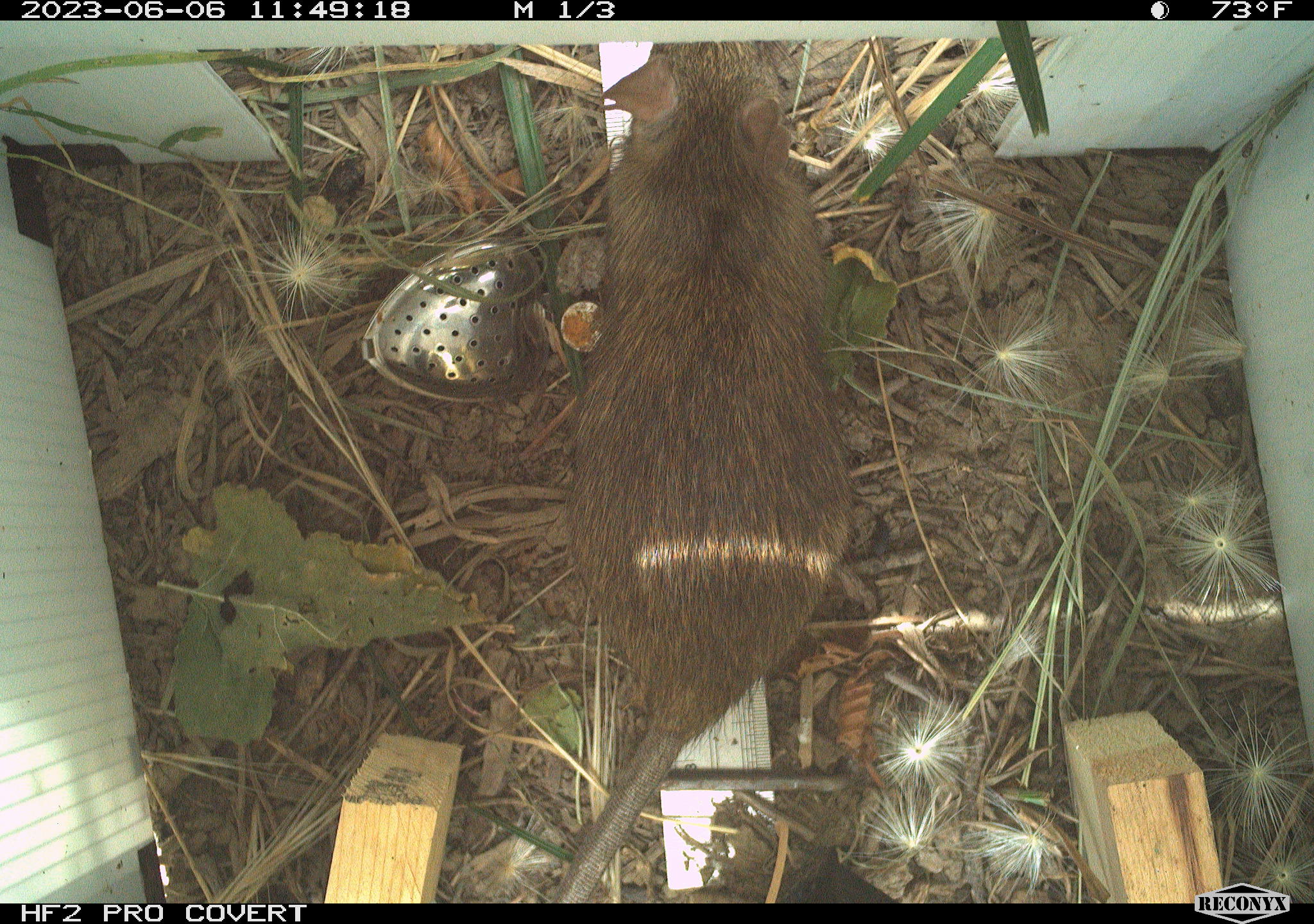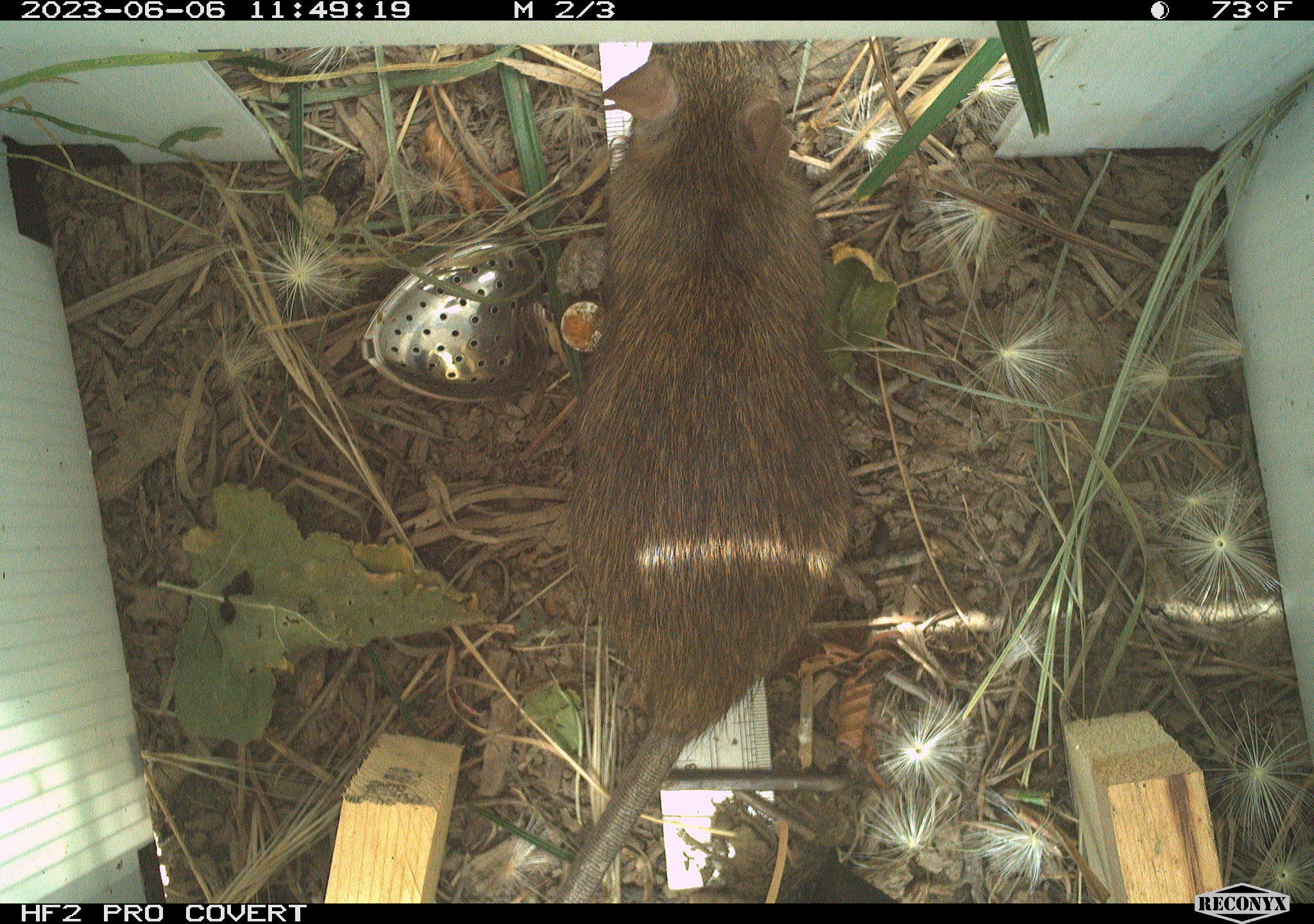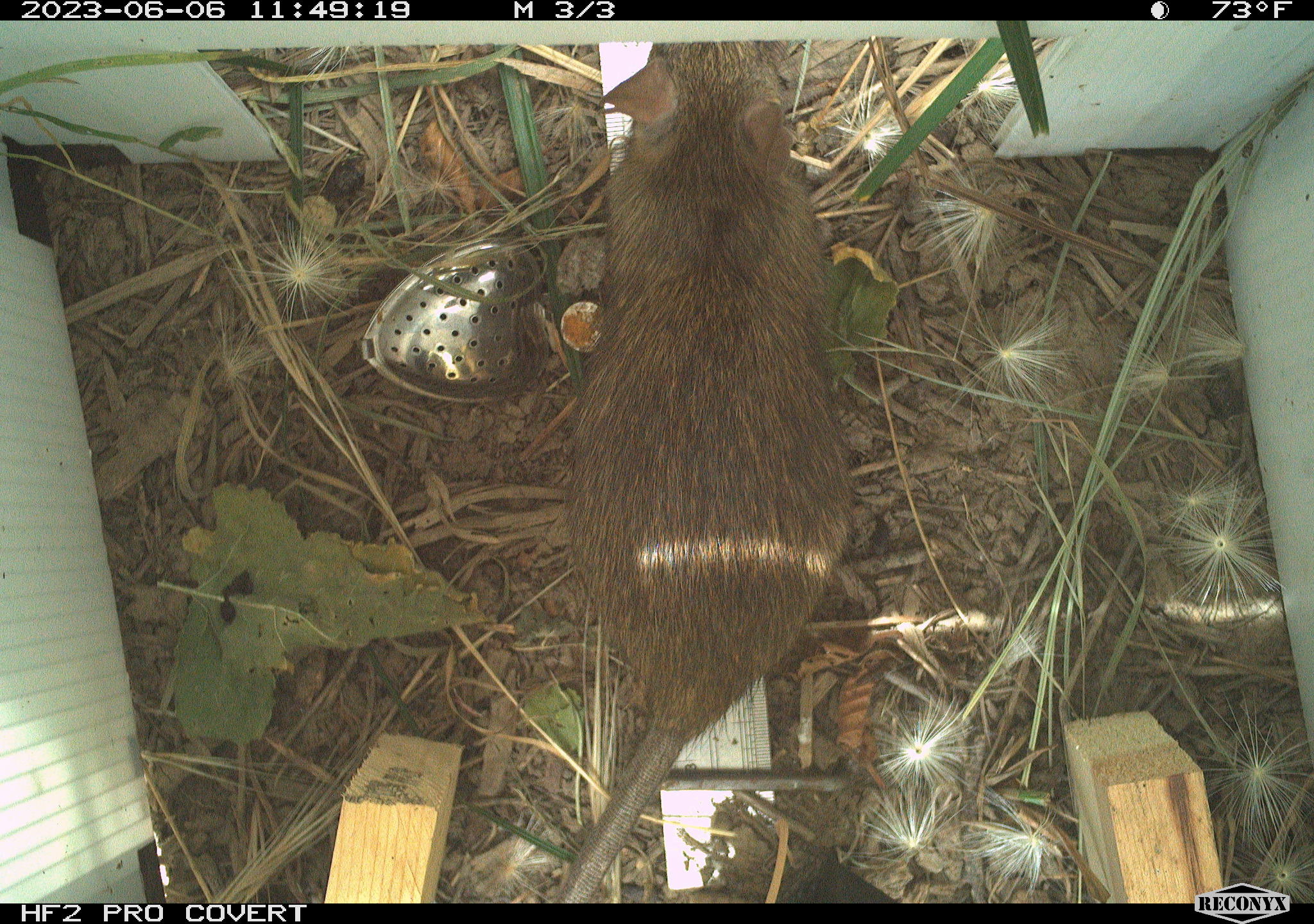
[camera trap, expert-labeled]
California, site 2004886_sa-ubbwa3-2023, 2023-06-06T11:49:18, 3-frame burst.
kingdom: Animalia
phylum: Chordata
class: Mammalia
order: Rodentia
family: Muridae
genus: Rattus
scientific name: Rattus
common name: rat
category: rattus species